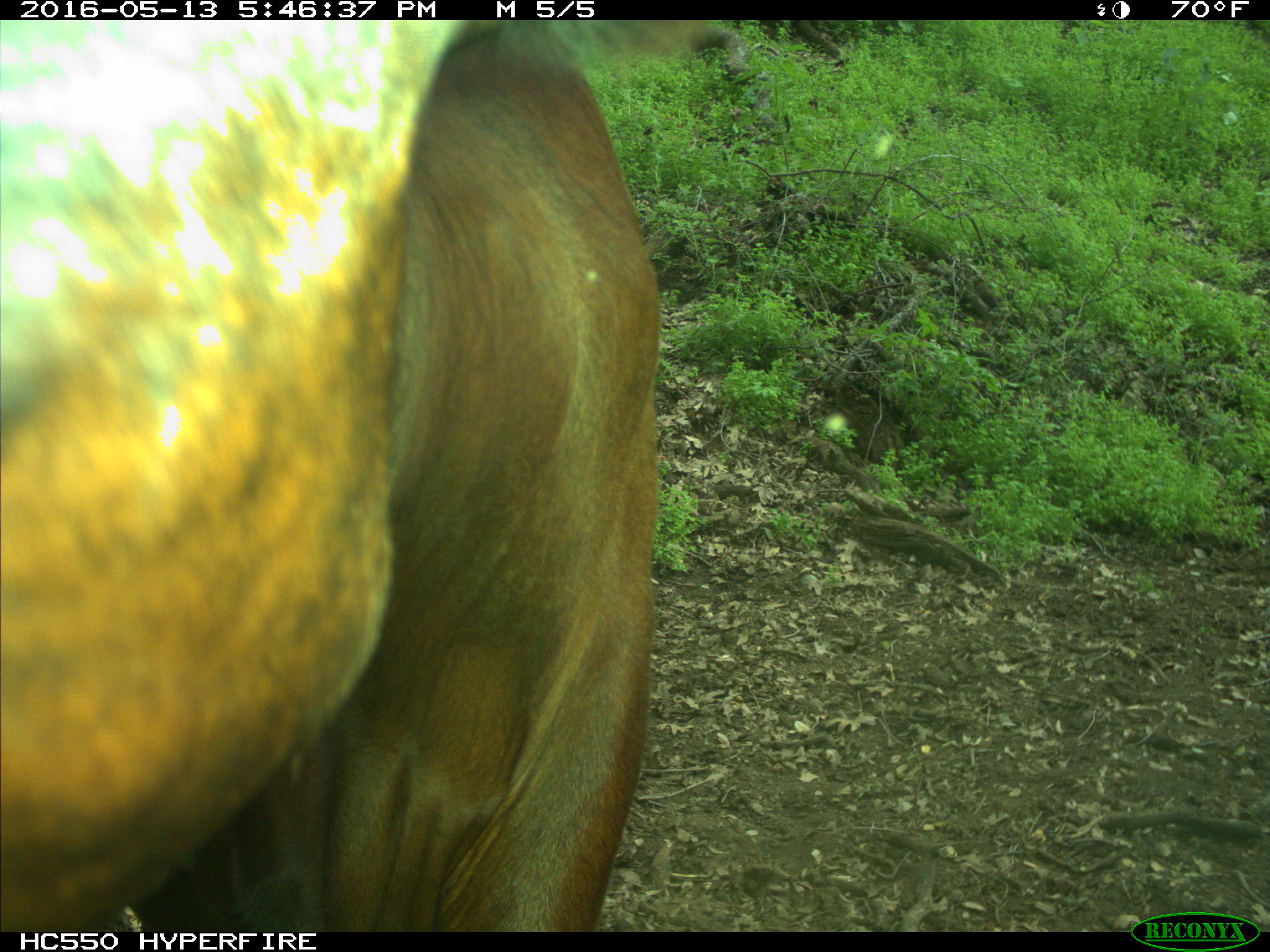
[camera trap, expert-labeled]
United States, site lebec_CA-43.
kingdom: Animalia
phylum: Chordata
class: Mammalia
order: Artiodactyla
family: Bovidae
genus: Bos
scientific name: Bos taurus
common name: domestic cow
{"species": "Bos taurus (domestic cow)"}